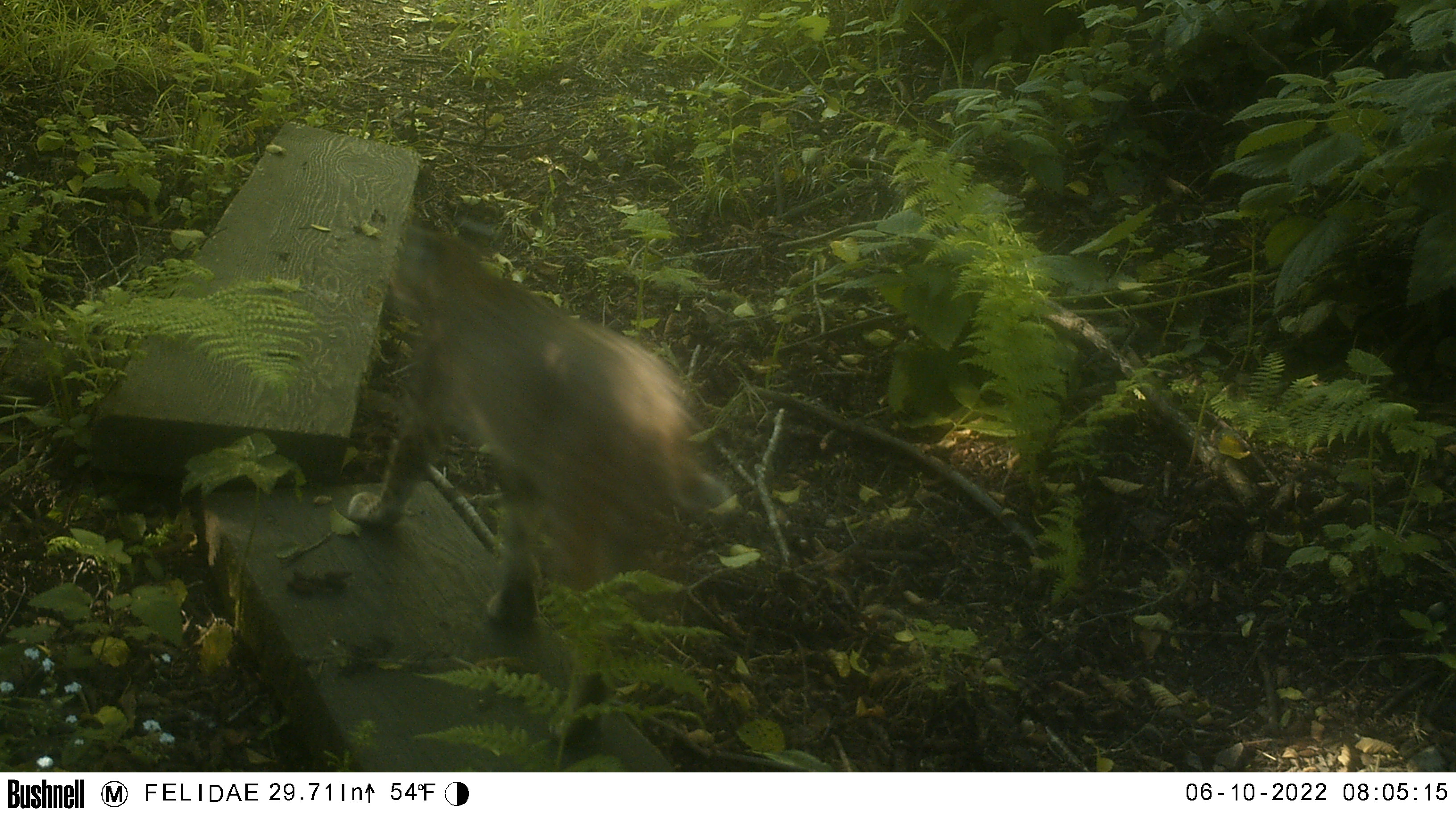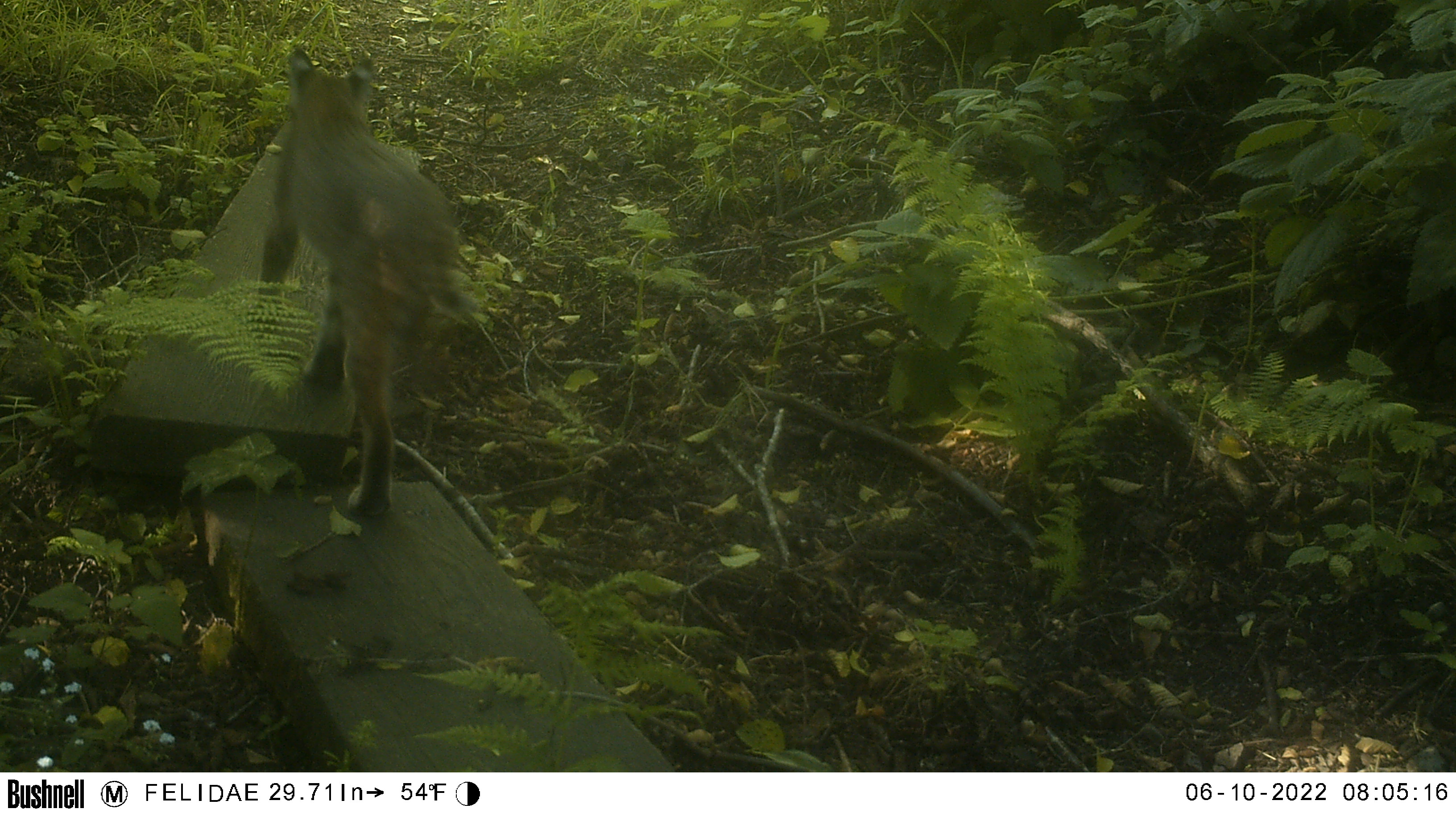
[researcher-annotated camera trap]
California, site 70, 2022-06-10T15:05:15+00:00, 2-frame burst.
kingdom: Animalia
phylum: Chordata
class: Mammalia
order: Carnivora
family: Felidae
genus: Lynx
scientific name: Lynx rufus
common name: bobcat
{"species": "bobcat (Lynx rufus)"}